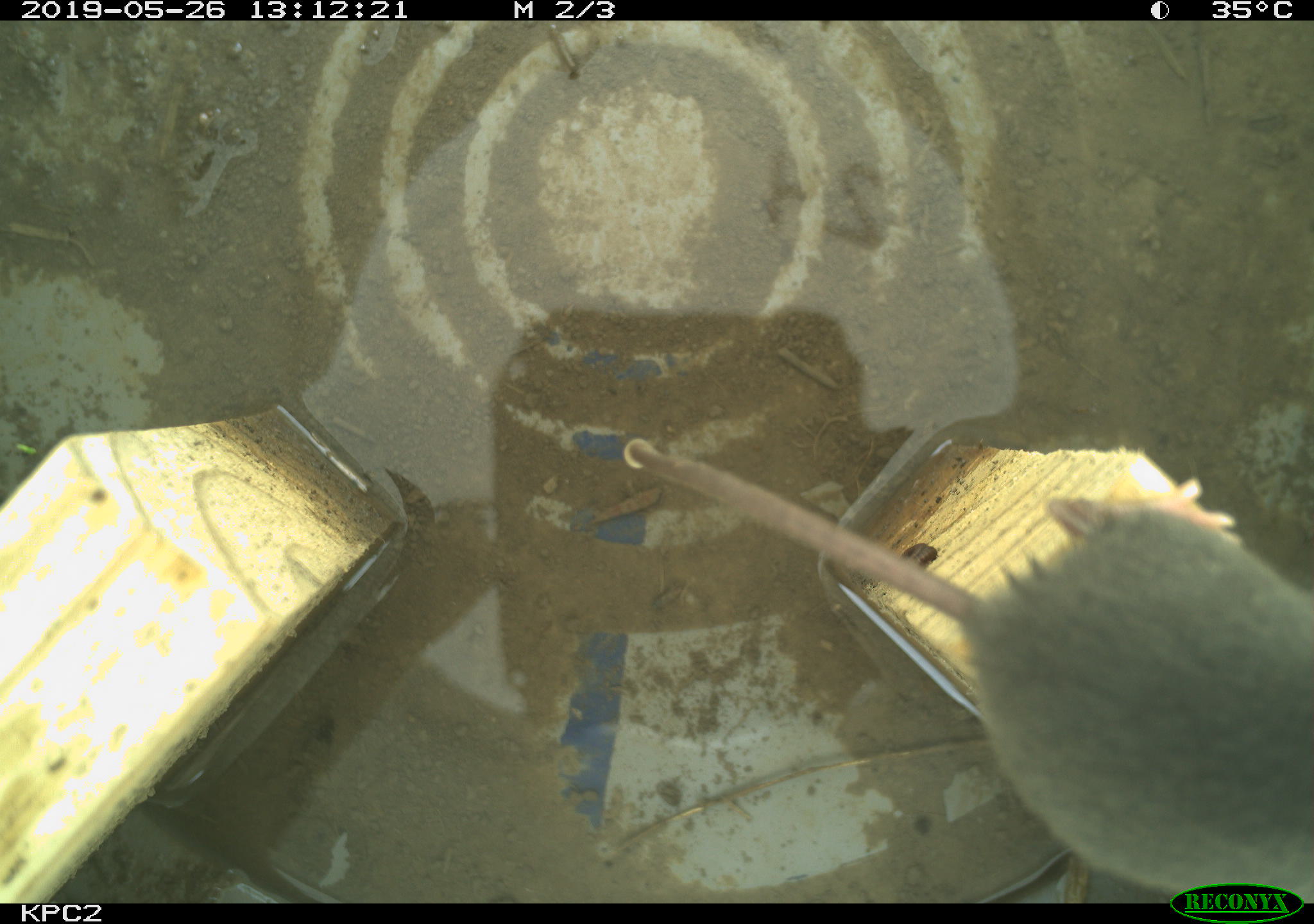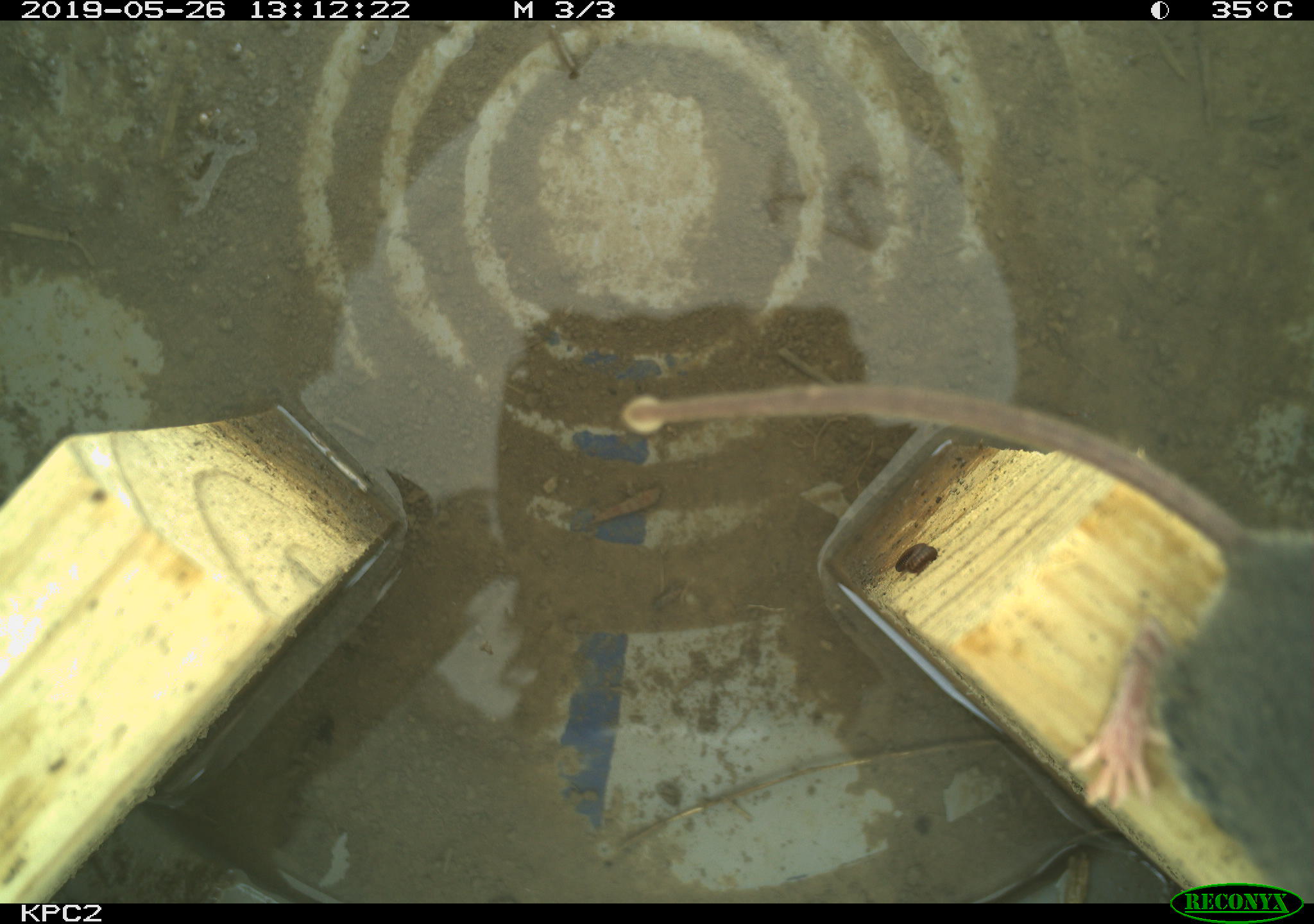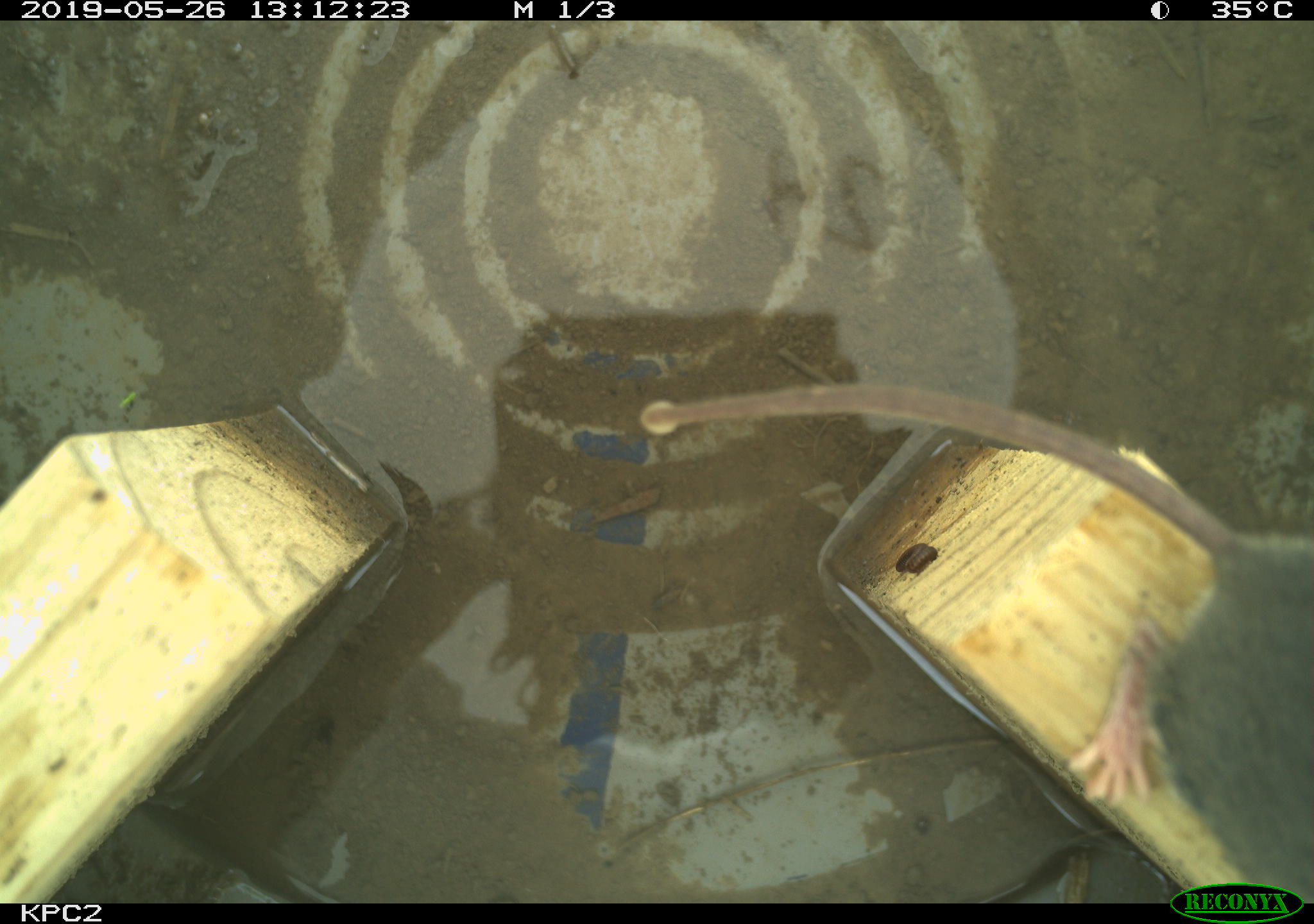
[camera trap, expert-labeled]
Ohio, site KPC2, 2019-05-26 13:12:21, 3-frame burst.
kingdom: Animalia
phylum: Chordata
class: Mammalia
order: Rodentia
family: Cricetidae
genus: Peromyscus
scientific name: Peromyscus leucopus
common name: white-footed mouse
White-footed mouse (Peromyscus leucopus).